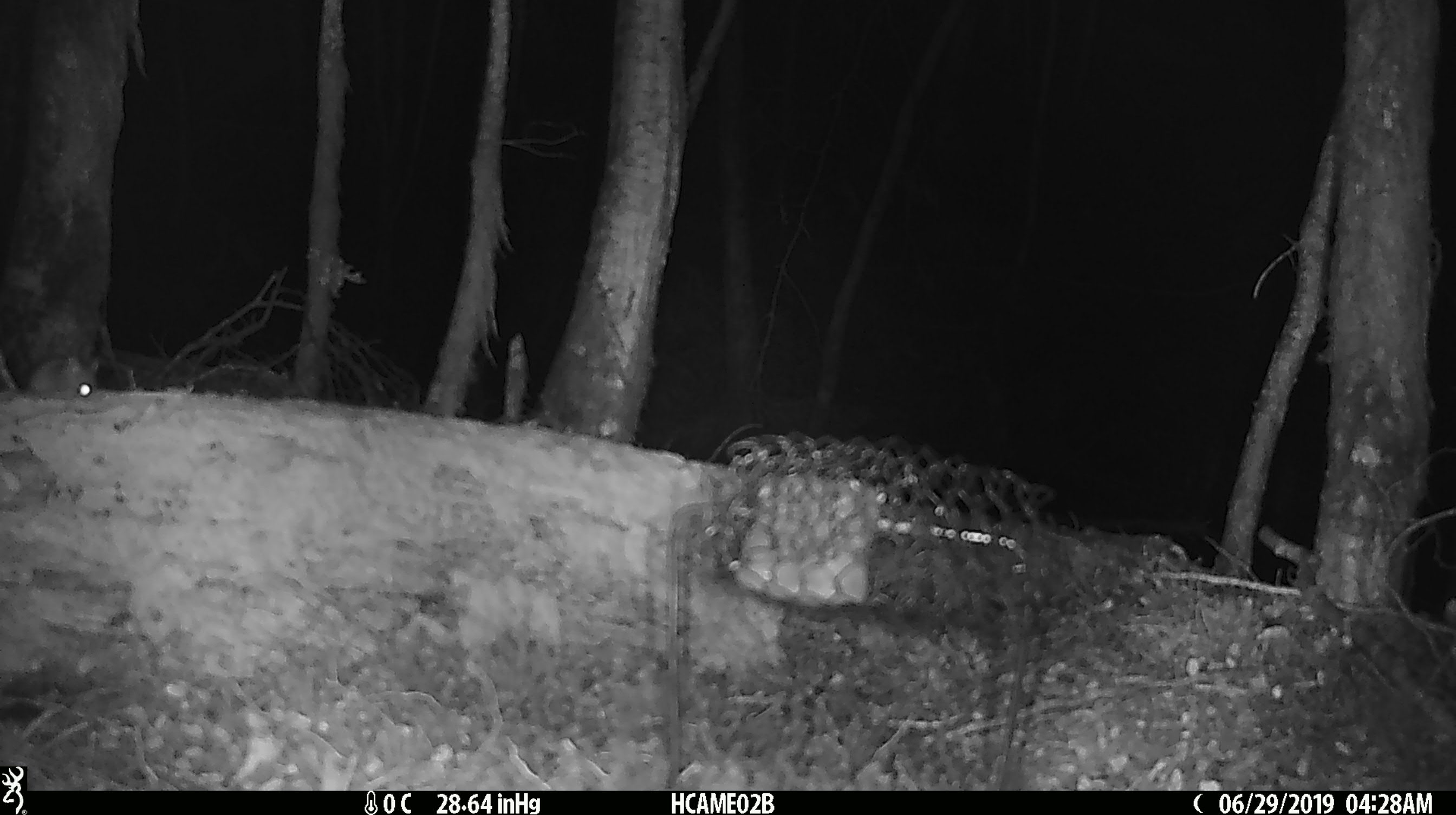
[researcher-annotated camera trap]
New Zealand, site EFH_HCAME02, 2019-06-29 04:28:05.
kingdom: Animalia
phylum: Chordata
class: Mammalia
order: Rodentia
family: Muridae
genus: Mus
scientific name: Mus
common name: mouse